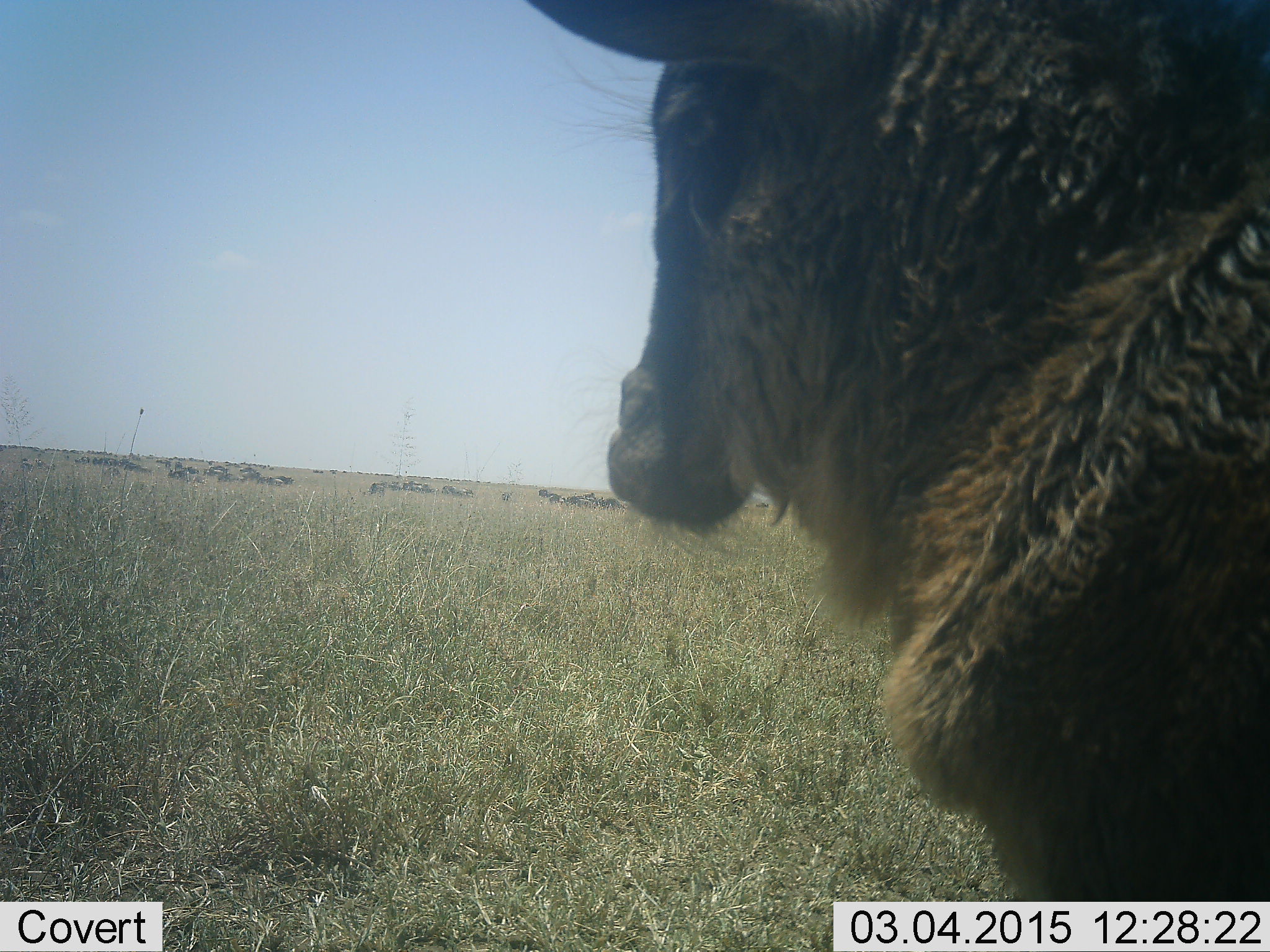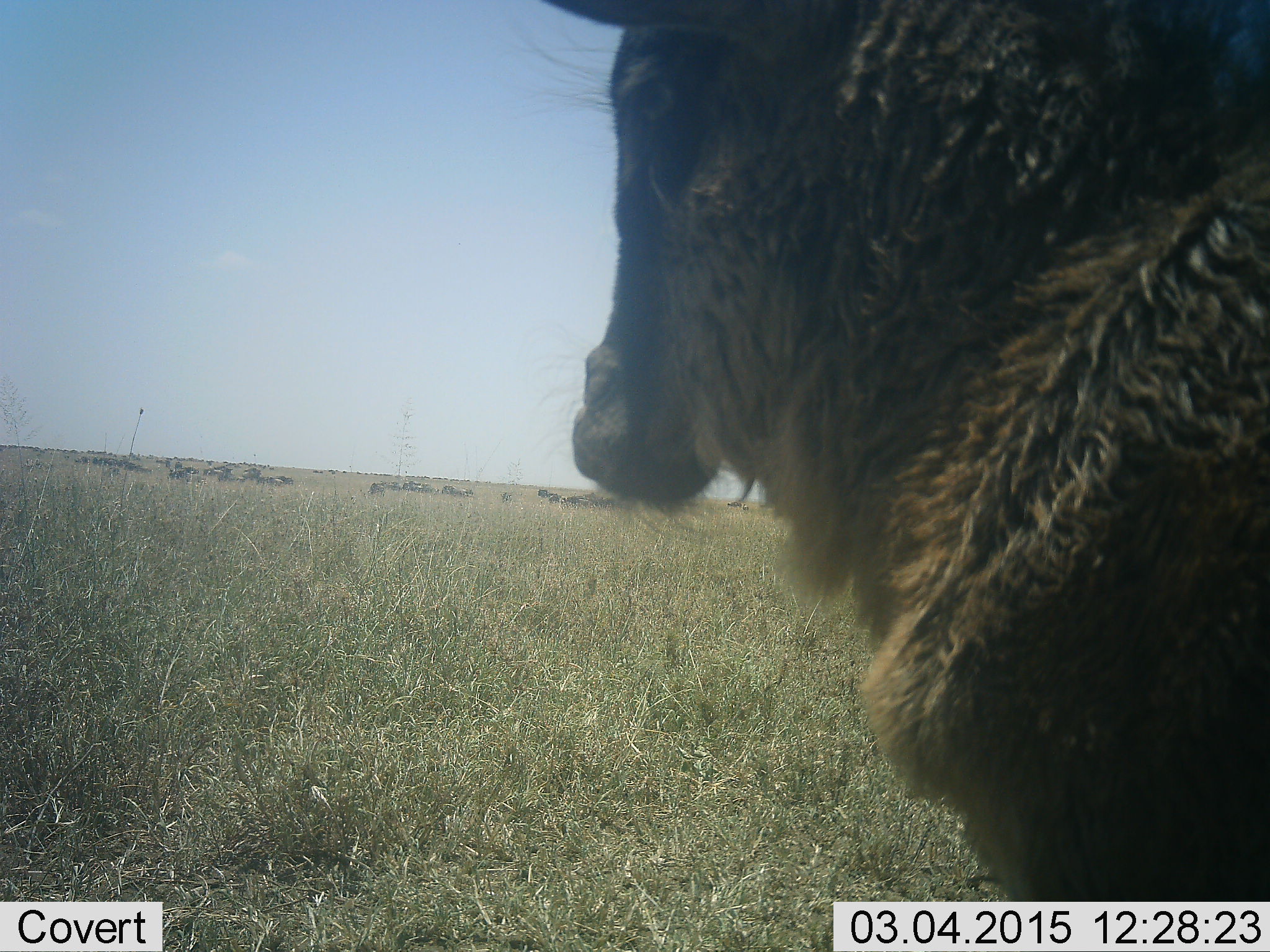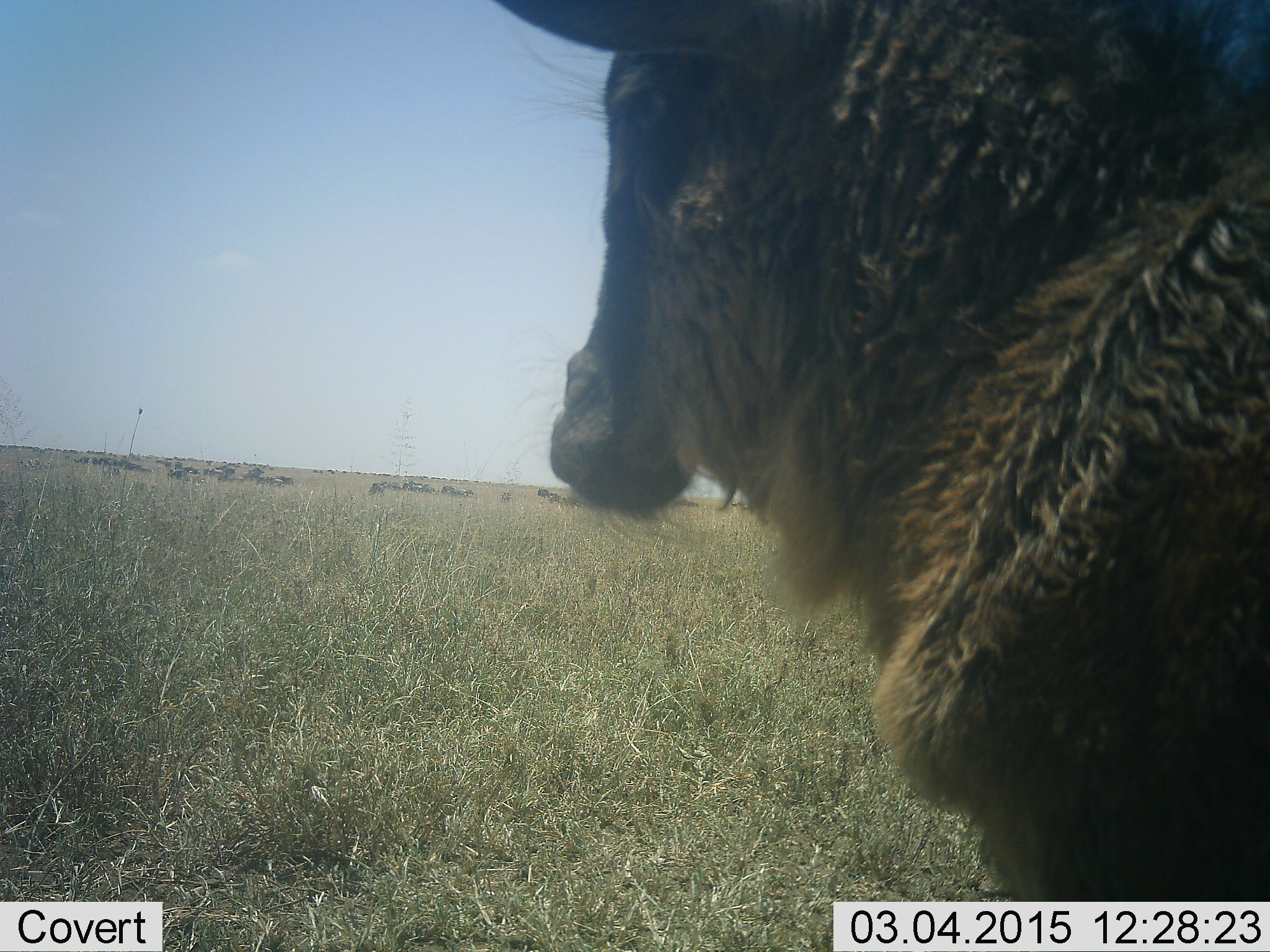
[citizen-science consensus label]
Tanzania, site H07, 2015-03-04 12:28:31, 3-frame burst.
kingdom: Animalia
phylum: Chordata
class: Mammalia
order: Artiodactyla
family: Bovidae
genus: Connochaetes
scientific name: Connochaetes taurinus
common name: blue wildebeest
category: wildebeest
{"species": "wildebeest (blue wildebeest) (Connochaetes taurinus)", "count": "11-50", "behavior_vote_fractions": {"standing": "91%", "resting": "9%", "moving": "45%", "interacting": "0%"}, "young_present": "36%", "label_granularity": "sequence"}